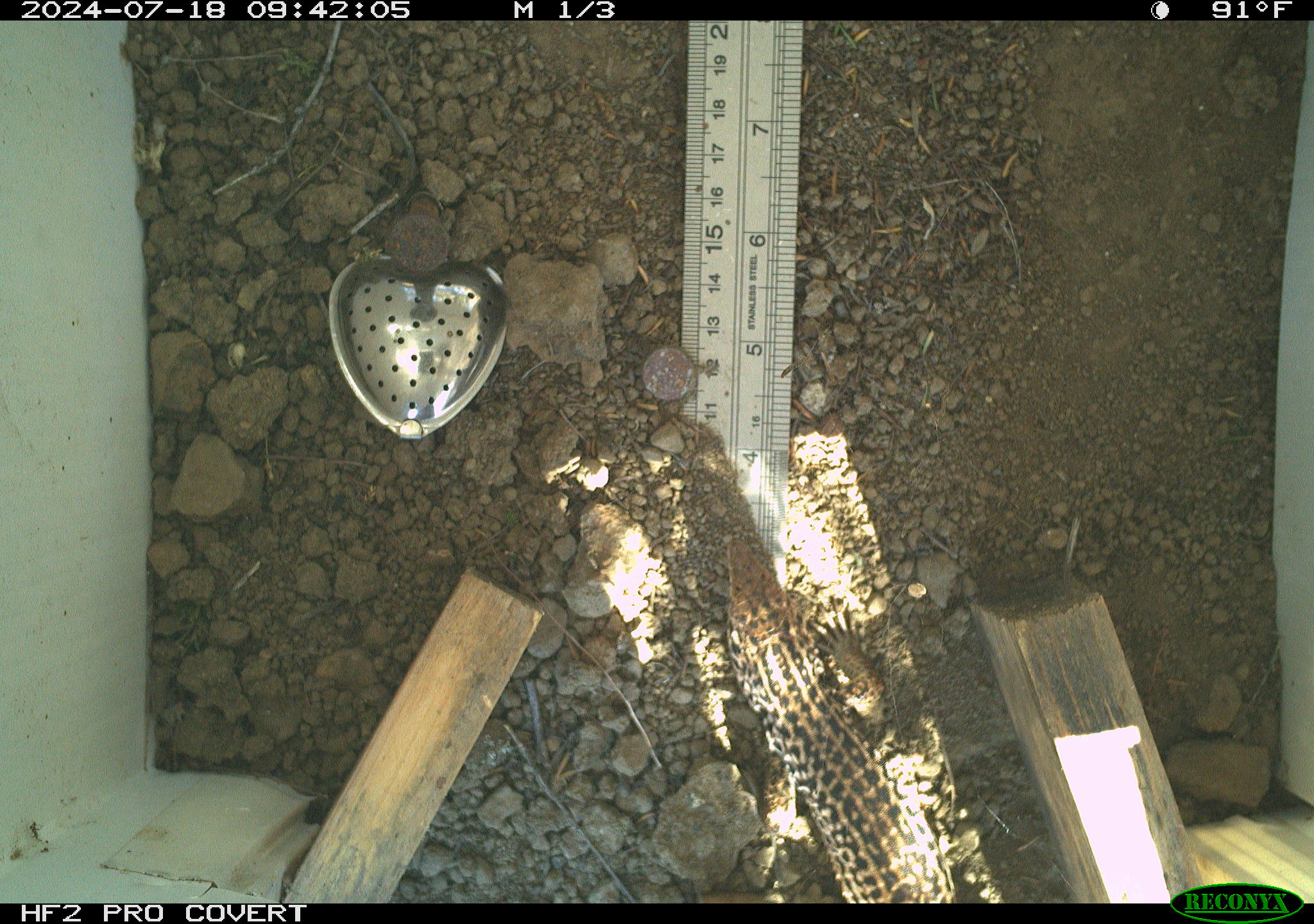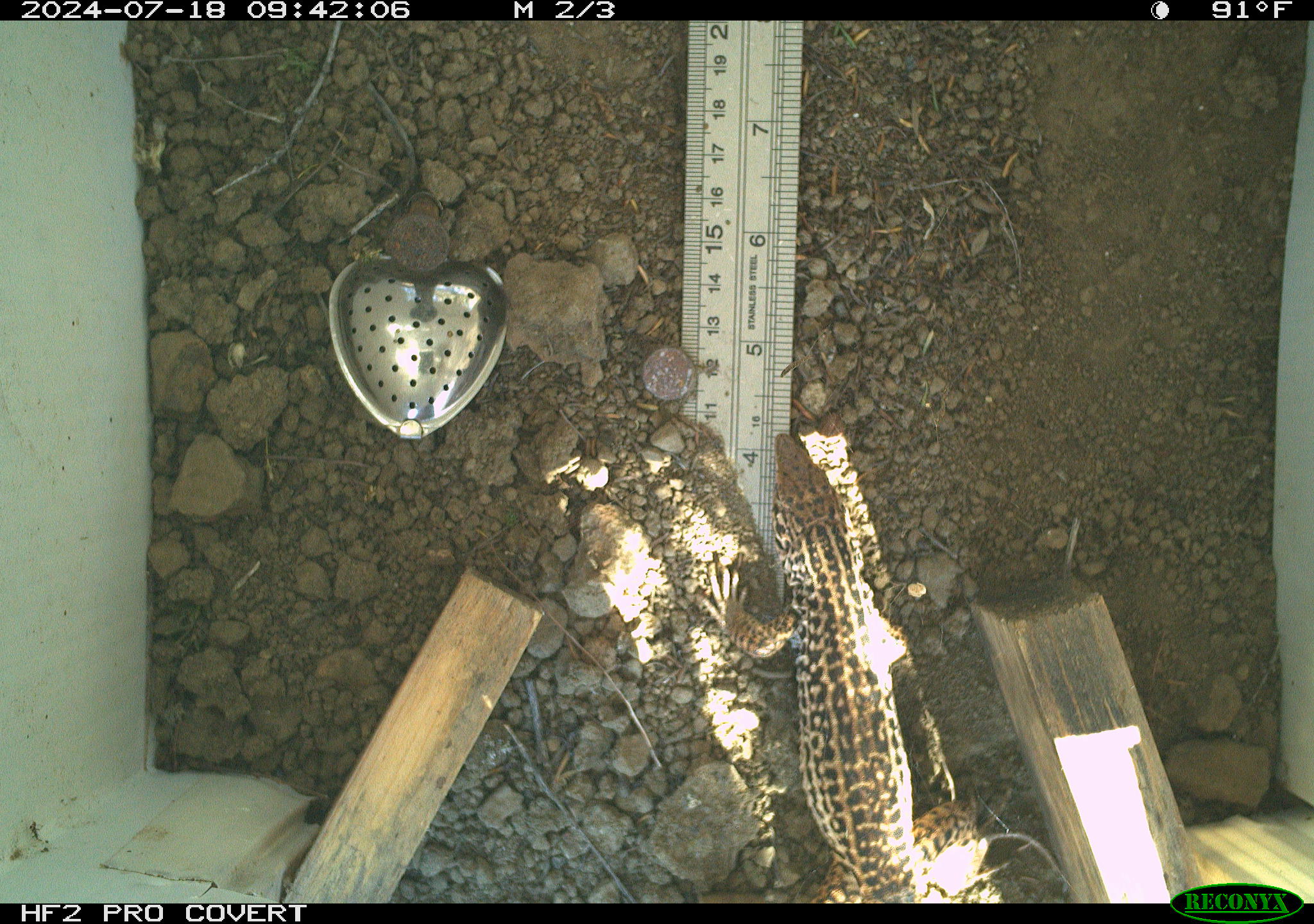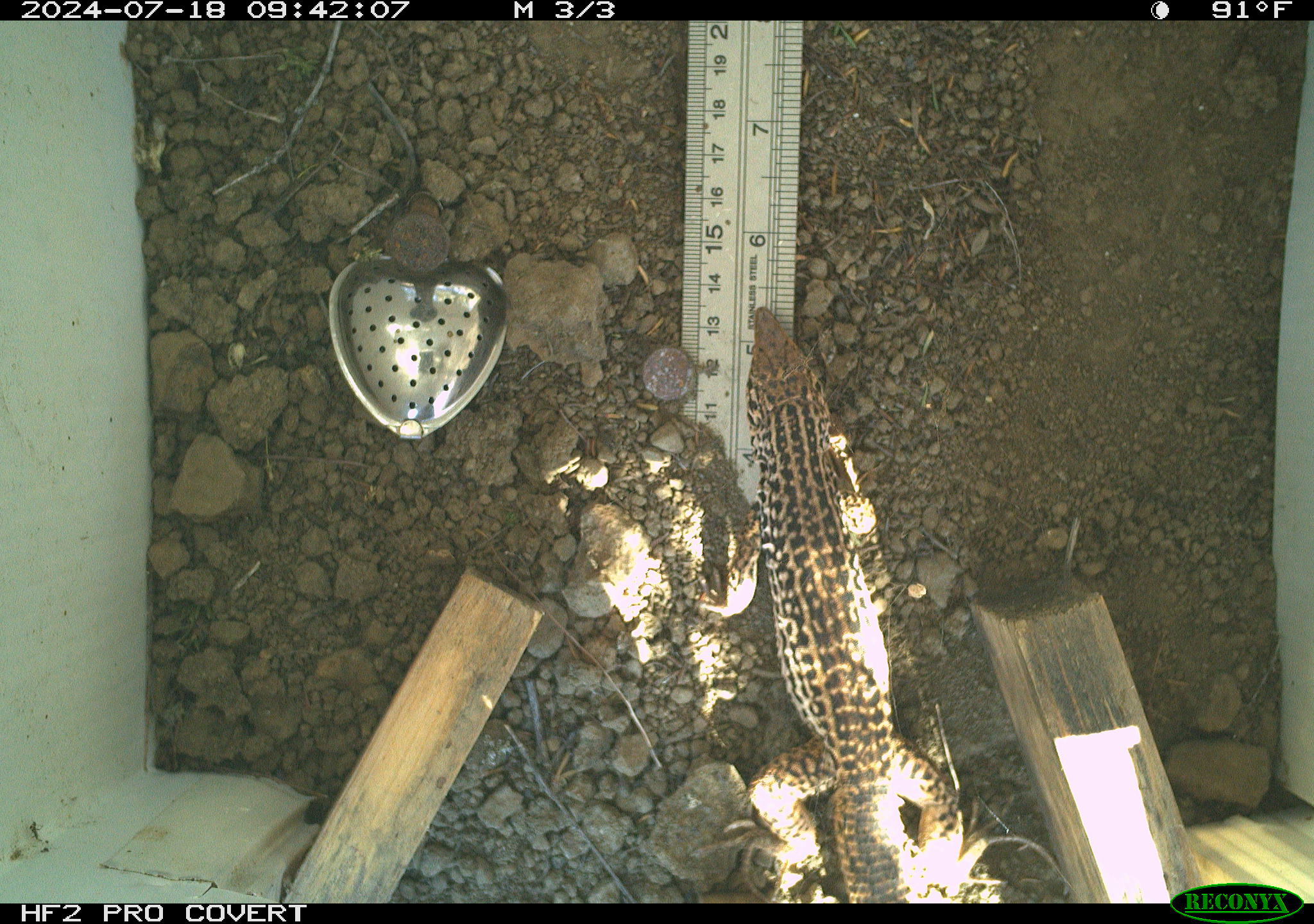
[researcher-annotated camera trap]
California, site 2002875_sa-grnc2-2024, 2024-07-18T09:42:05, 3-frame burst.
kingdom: Animalia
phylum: Chordata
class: Reptilia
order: Squamata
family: Teiidae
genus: Aspidoscelis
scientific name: Aspidoscelis tigris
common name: western whiptail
Western whiptail (Aspidoscelis tigris).